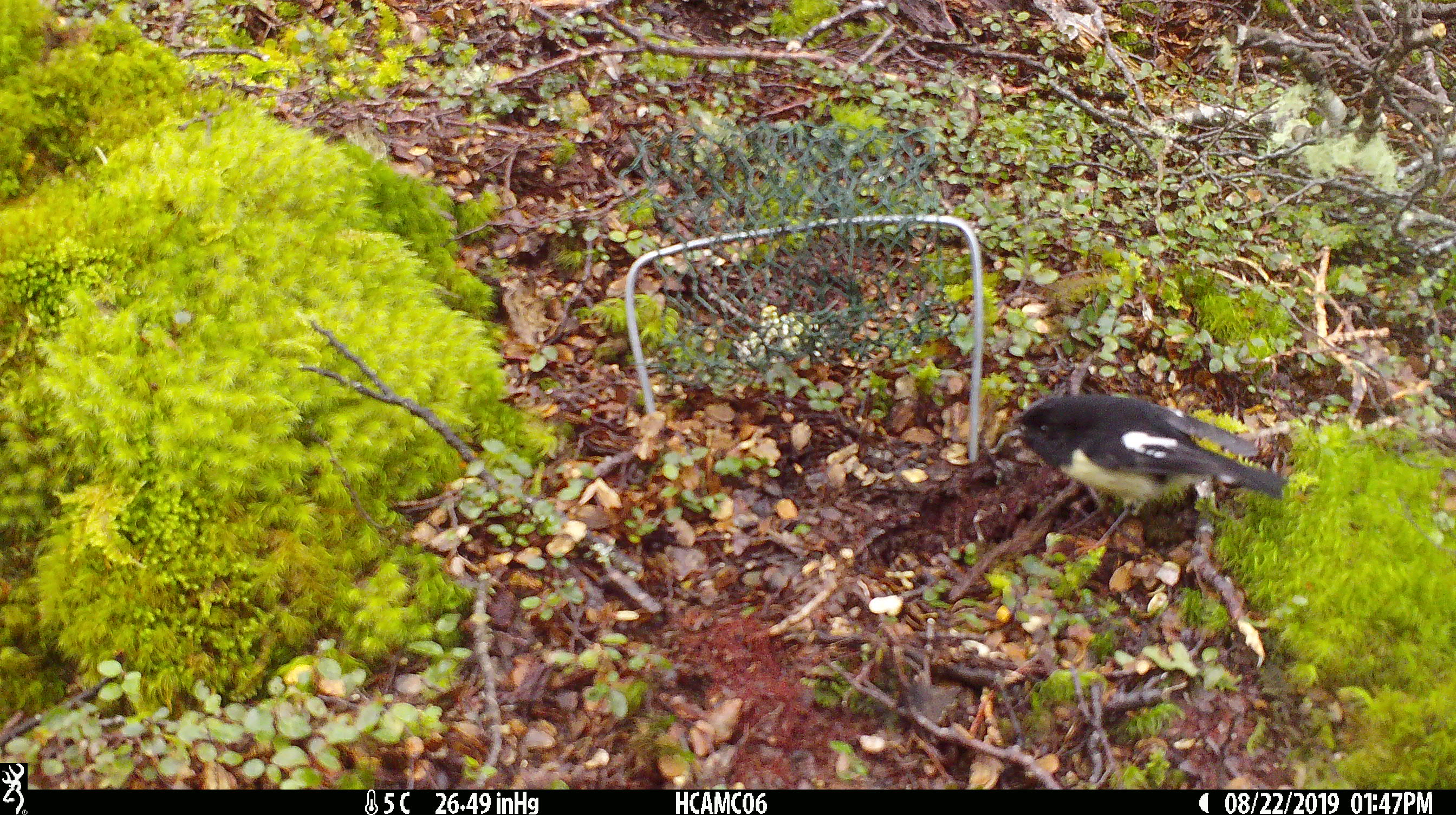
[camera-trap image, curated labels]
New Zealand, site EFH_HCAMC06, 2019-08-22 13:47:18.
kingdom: Animalia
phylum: Chordata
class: Aves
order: Passeriformes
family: Petroicidae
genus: Petroica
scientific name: Petroica macrocephala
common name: tomtit